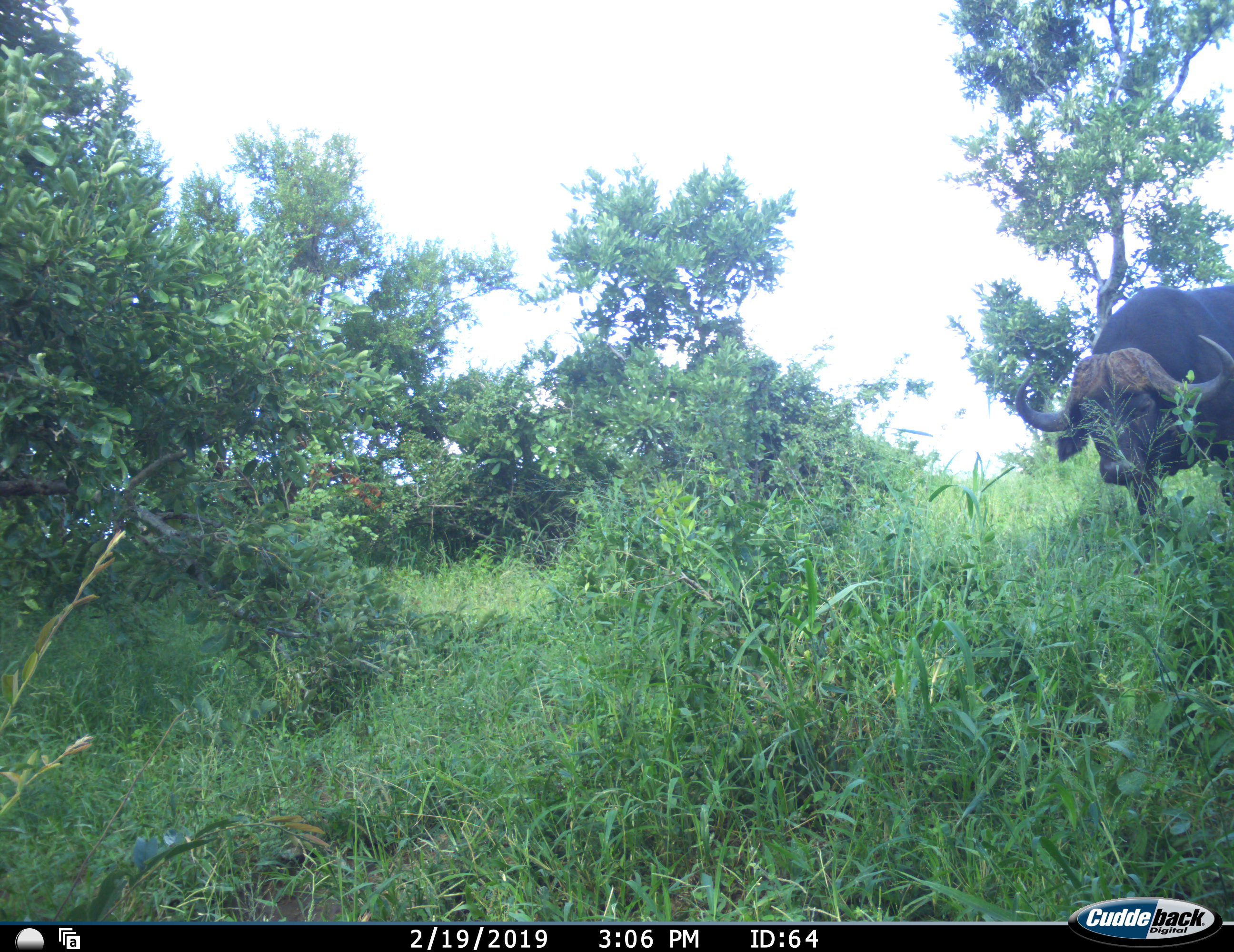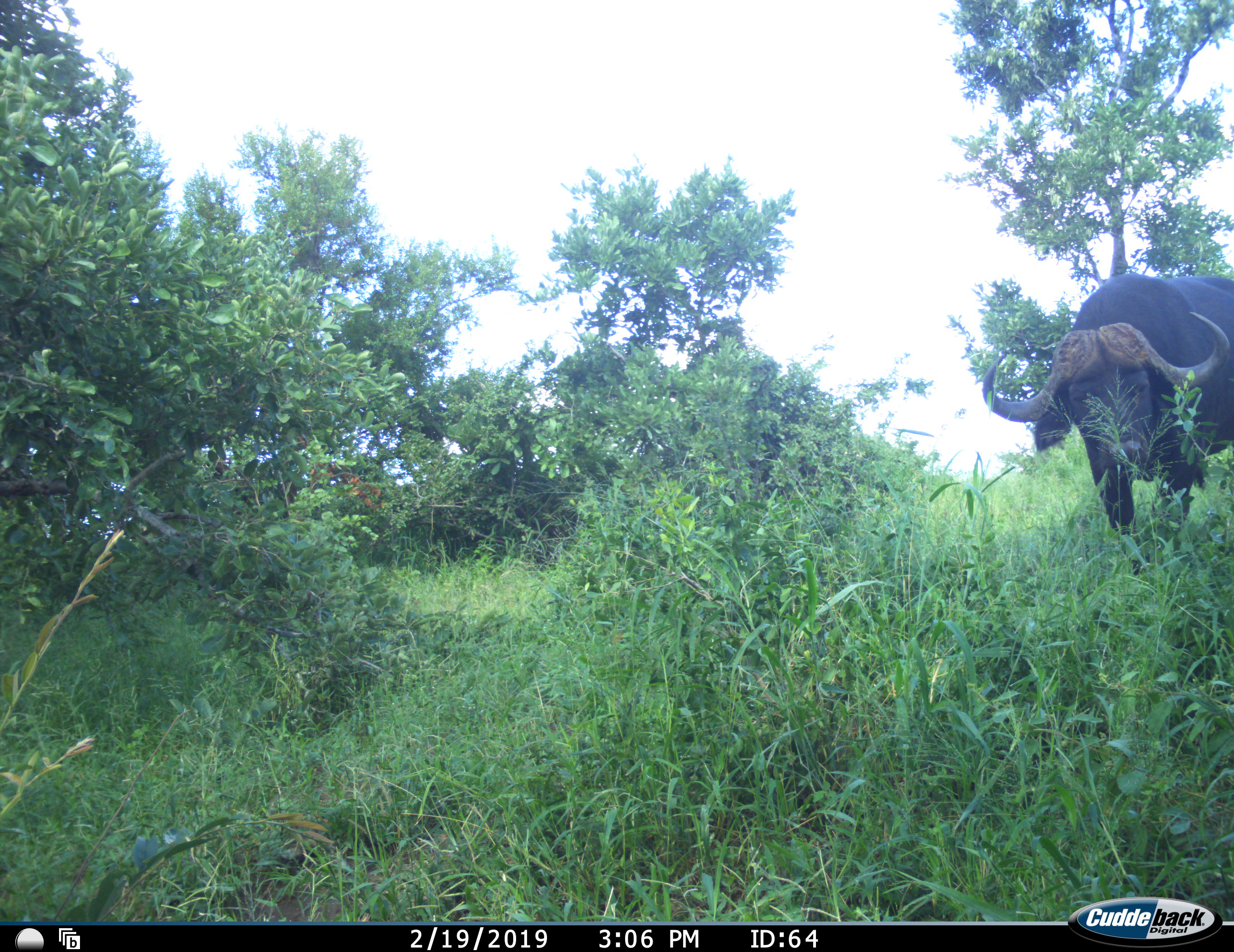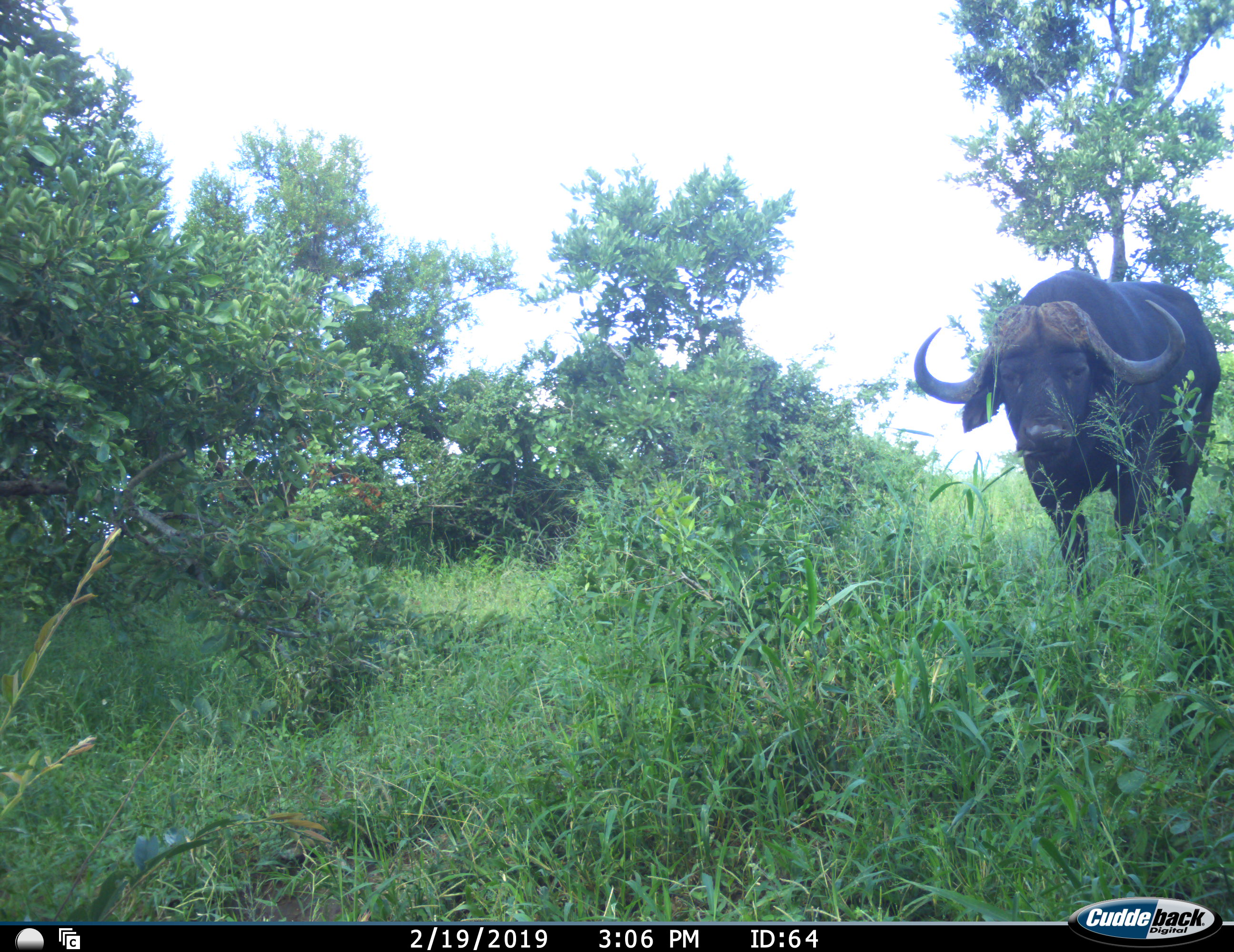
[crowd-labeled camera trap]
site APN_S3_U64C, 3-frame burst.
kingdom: Animalia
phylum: Chordata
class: Mammalia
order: Artiodactyla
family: Bovidae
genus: Syncerus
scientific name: Syncerus caffer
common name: african buffalo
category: buffalo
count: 1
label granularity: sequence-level